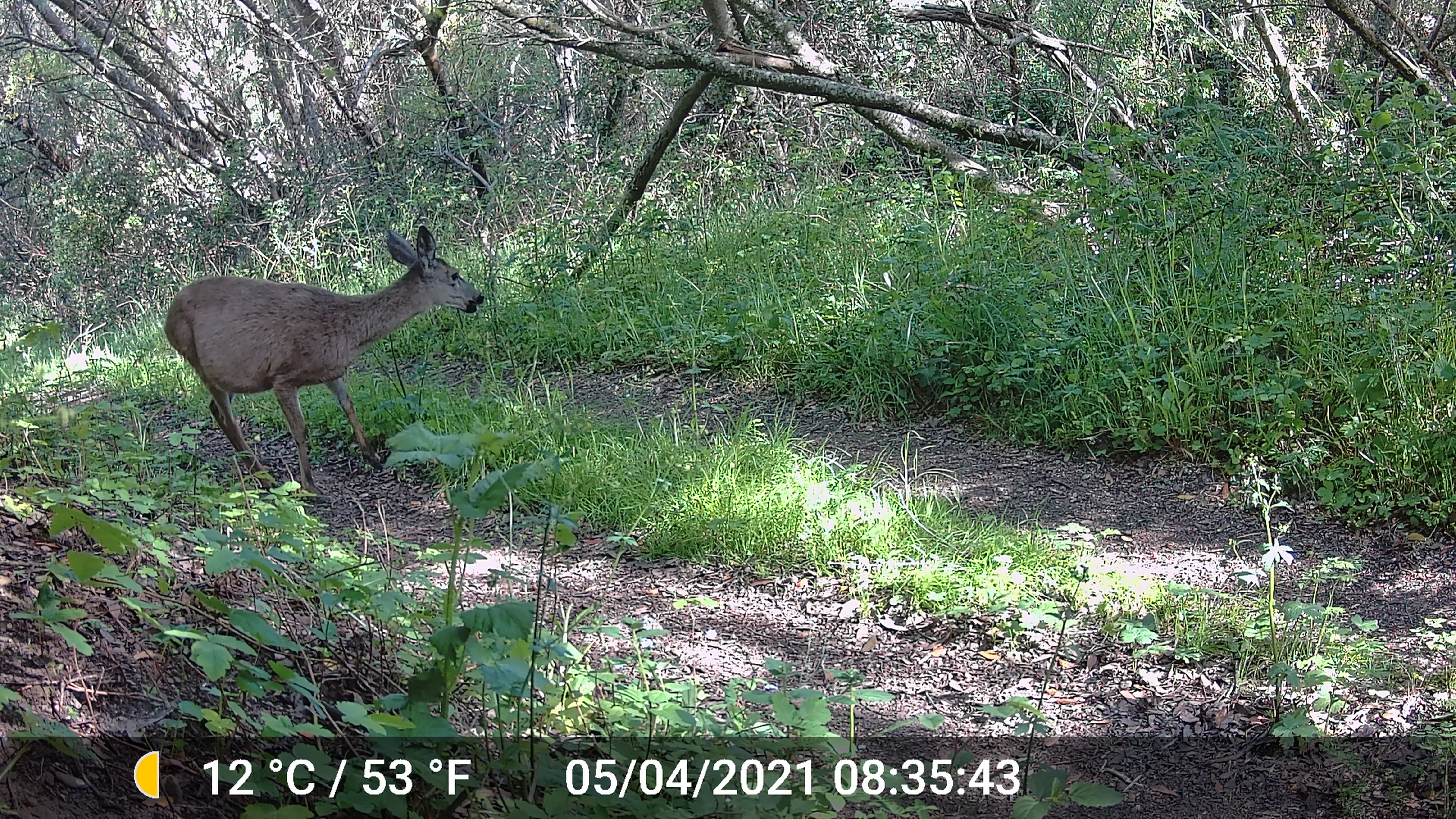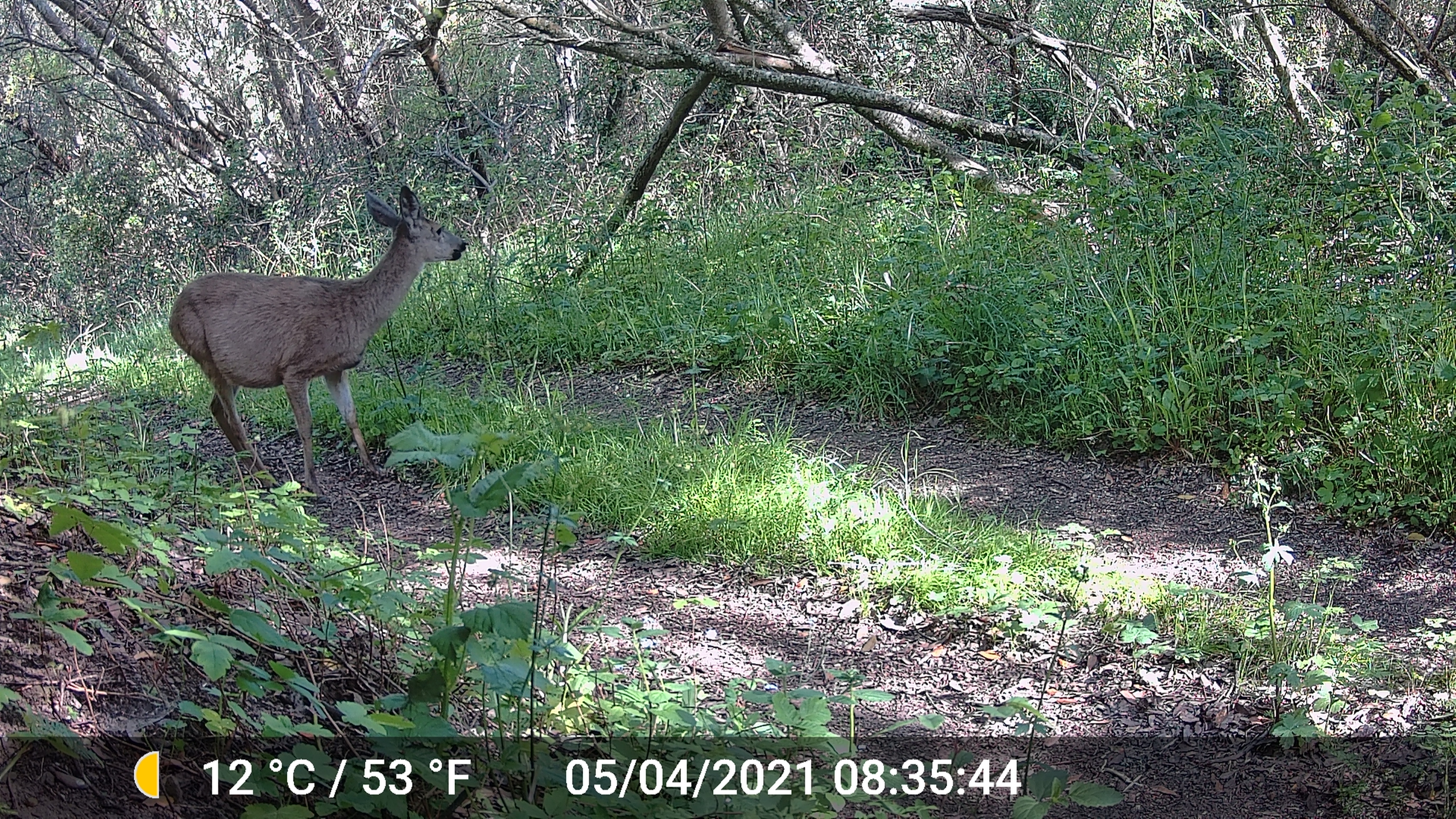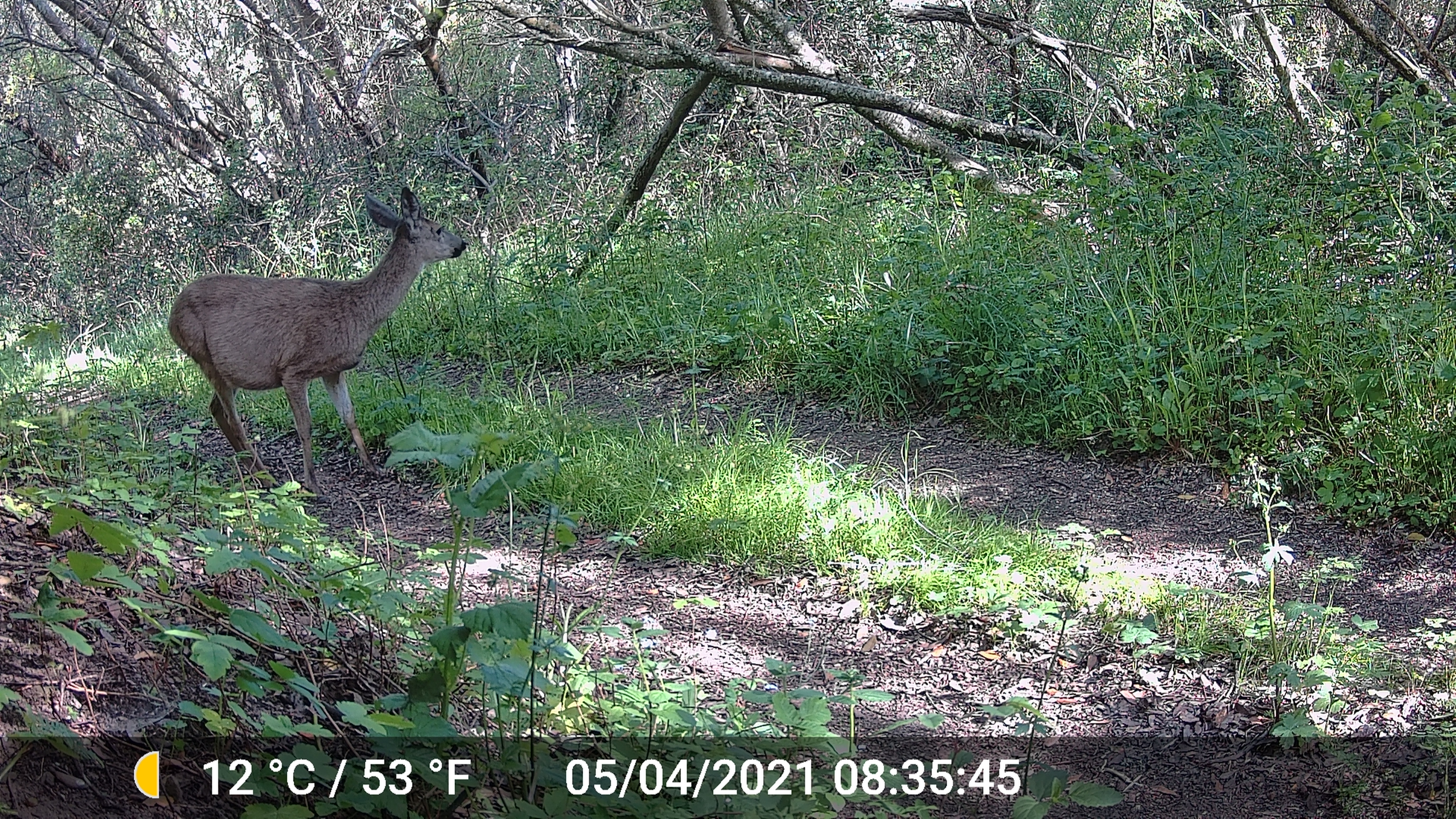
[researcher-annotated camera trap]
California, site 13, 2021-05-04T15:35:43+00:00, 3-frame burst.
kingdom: Animalia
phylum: Chordata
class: Mammalia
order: Artiodactyla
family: Cervidae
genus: Odocoileus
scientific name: Odocoileus hemionus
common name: mule deer